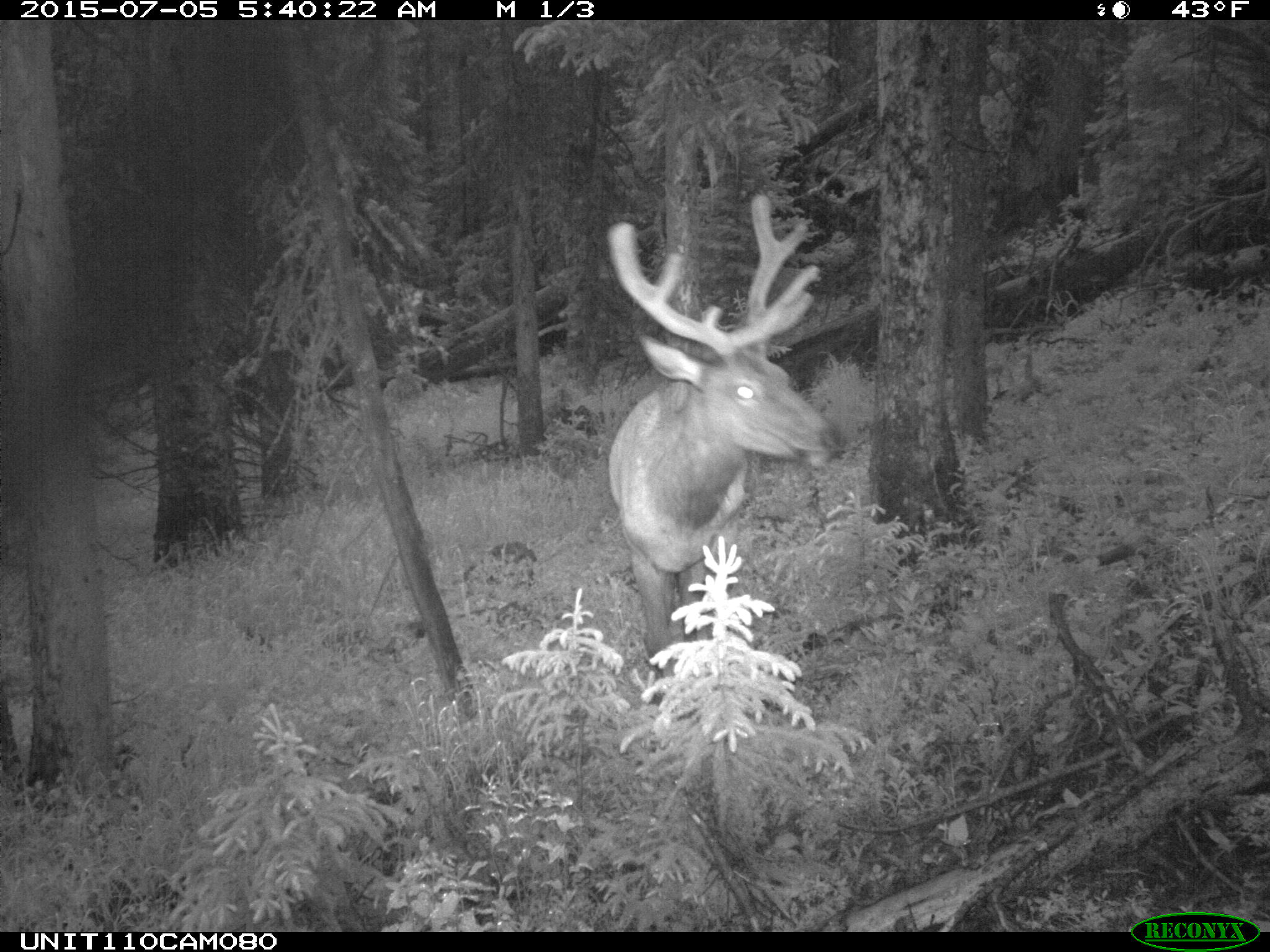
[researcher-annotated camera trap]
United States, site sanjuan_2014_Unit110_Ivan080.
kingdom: Animalia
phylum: Chordata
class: Mammalia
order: Artiodactyla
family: Cervidae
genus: Cervus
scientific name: Cervus elaphus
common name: red deer